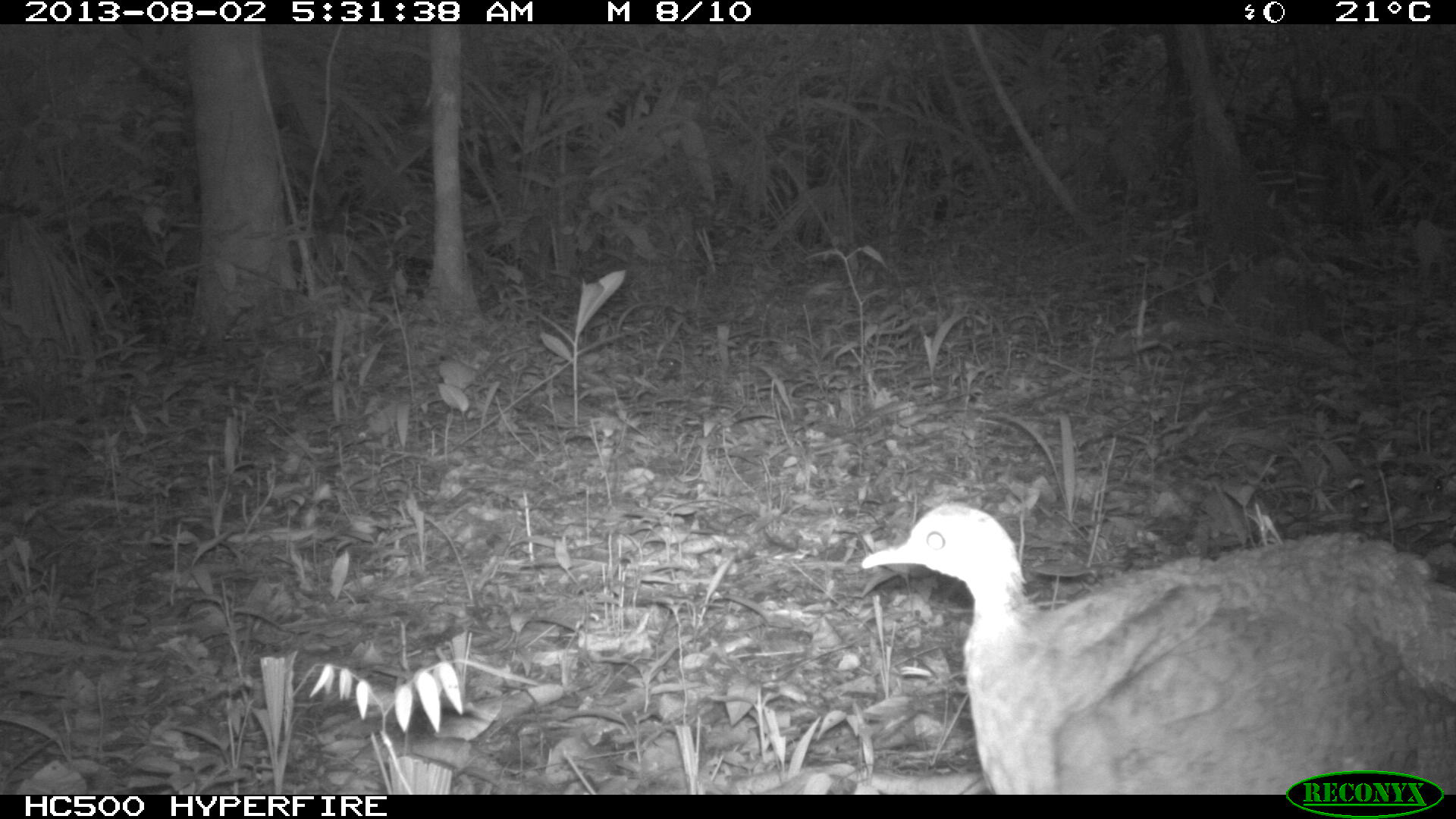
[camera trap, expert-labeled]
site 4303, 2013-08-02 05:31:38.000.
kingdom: Animalia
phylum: Chordata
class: Aves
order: Tinamiformes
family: Tinamidae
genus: Tinamus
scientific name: Tinamus major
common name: great tinamou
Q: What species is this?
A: Tinamus major (great tinamou).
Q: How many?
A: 1.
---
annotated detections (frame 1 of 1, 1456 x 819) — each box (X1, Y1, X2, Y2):
tinamus major: (858, 496, 1456, 795)